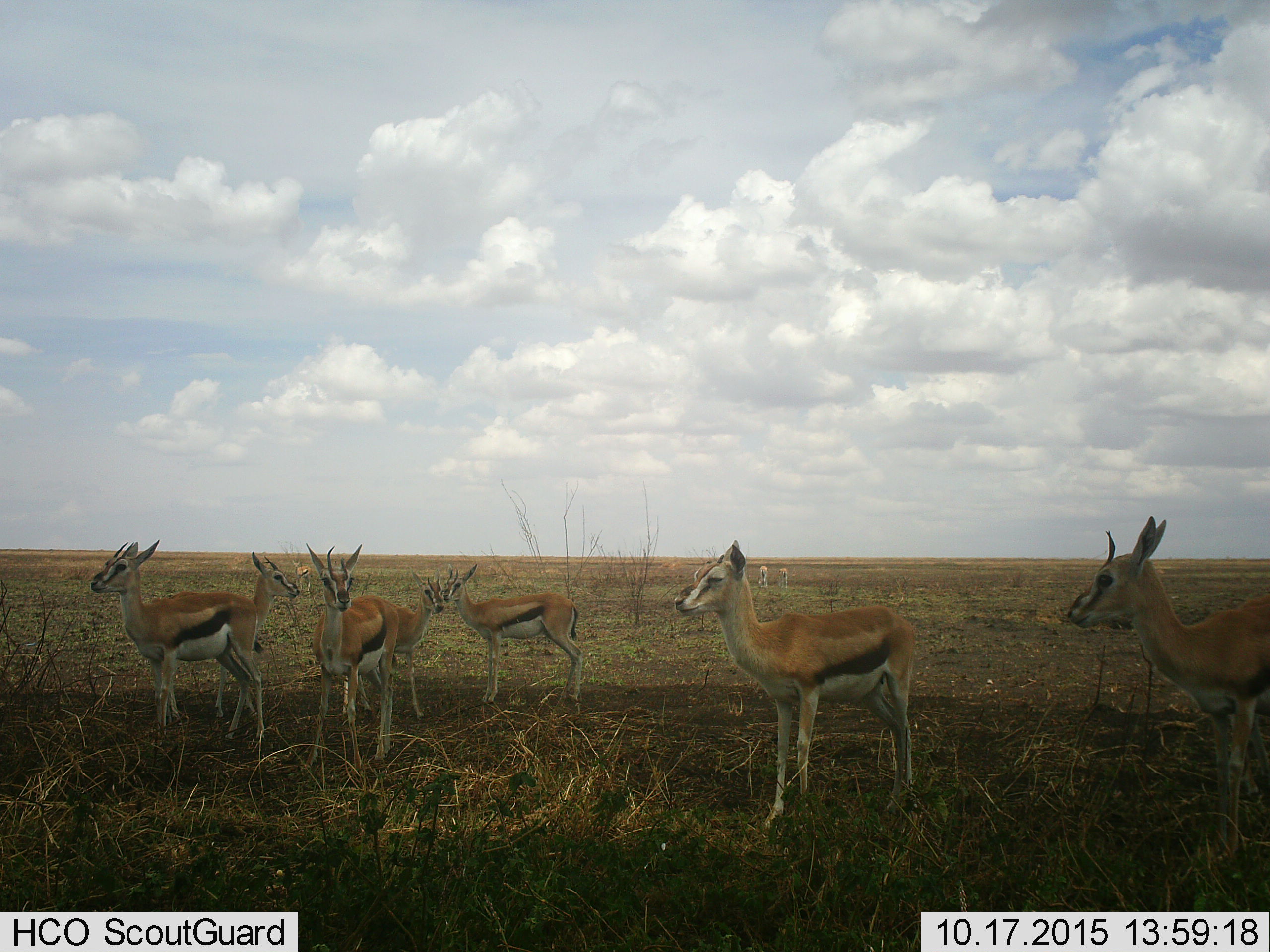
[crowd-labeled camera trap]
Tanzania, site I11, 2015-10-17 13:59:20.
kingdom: Animalia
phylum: Chordata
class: Mammalia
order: Artiodactyla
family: Bovidae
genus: Eudorcas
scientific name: Eudorcas thomsonii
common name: thomson's gazelle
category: gazellethomsons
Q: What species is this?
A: Gazellethomsons (thomson's gazelle) (Eudorcas thomsonii).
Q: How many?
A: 10.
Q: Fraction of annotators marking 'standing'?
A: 100%.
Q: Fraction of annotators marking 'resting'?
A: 0%.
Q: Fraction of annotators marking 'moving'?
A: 0%.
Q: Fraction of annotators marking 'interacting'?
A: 0%.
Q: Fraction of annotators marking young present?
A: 20%.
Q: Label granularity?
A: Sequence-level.